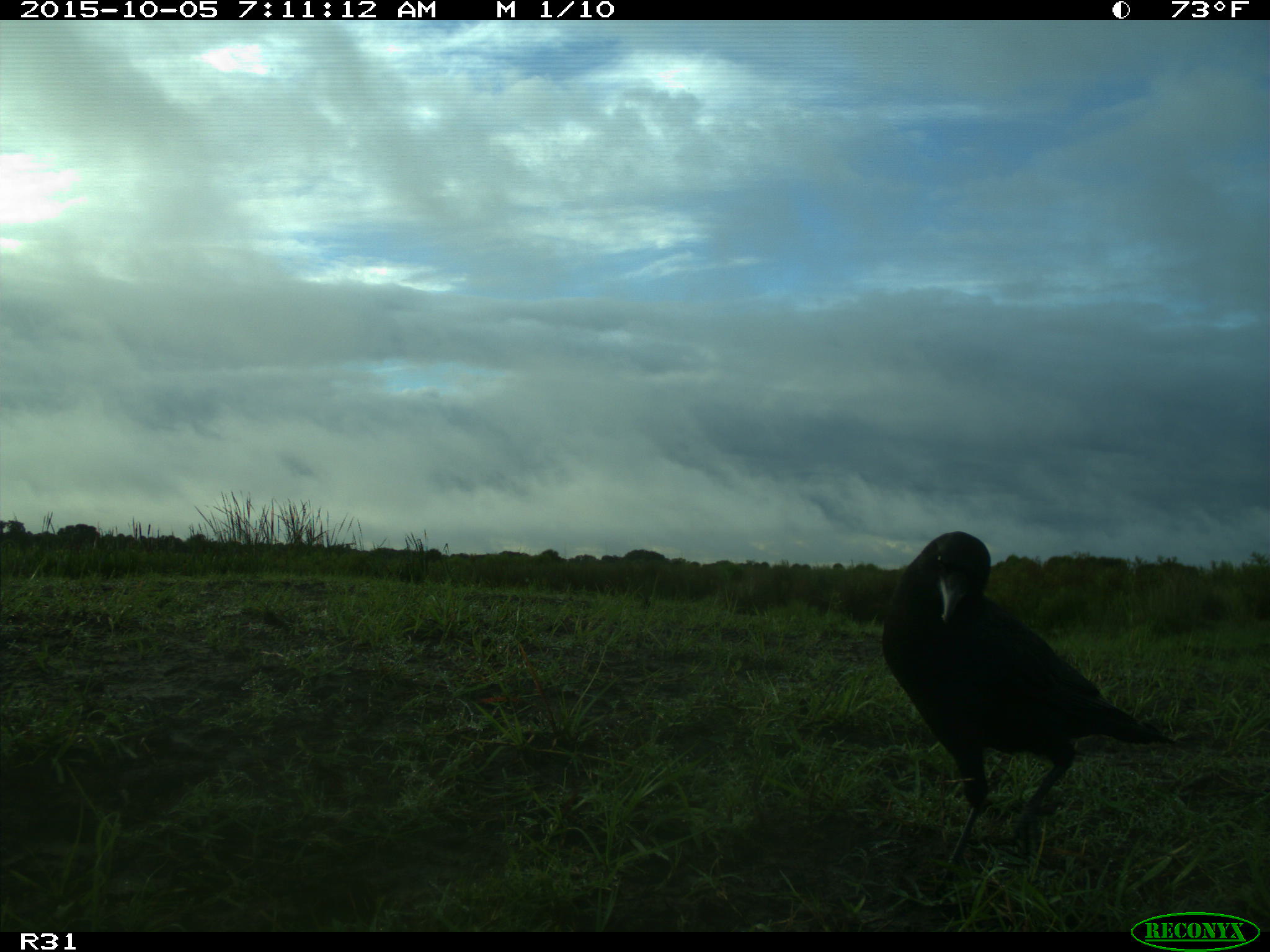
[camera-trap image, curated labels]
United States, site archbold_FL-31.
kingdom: Animalia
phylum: Chordata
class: Aves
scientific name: Aves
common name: birds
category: unidentified bird